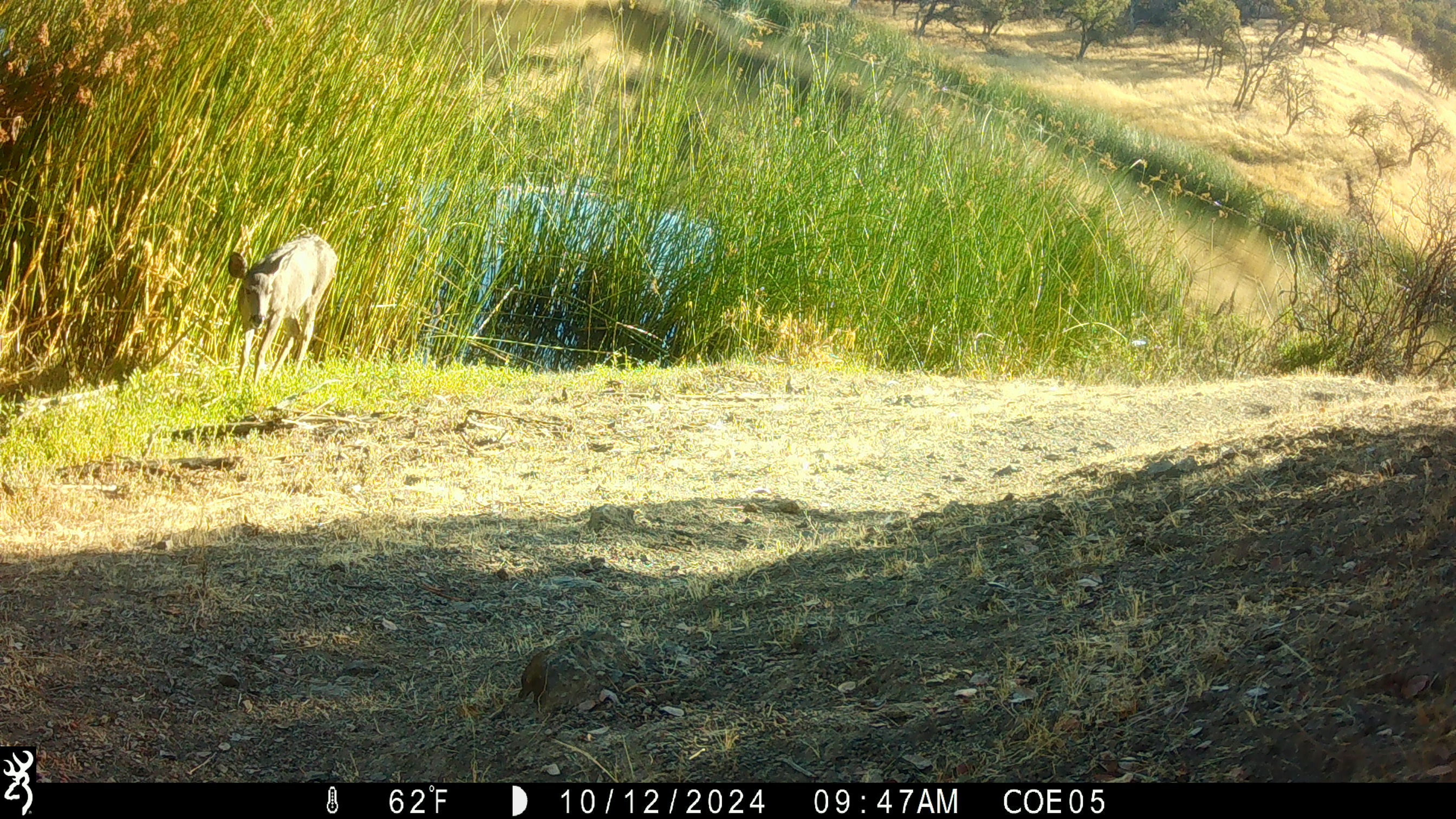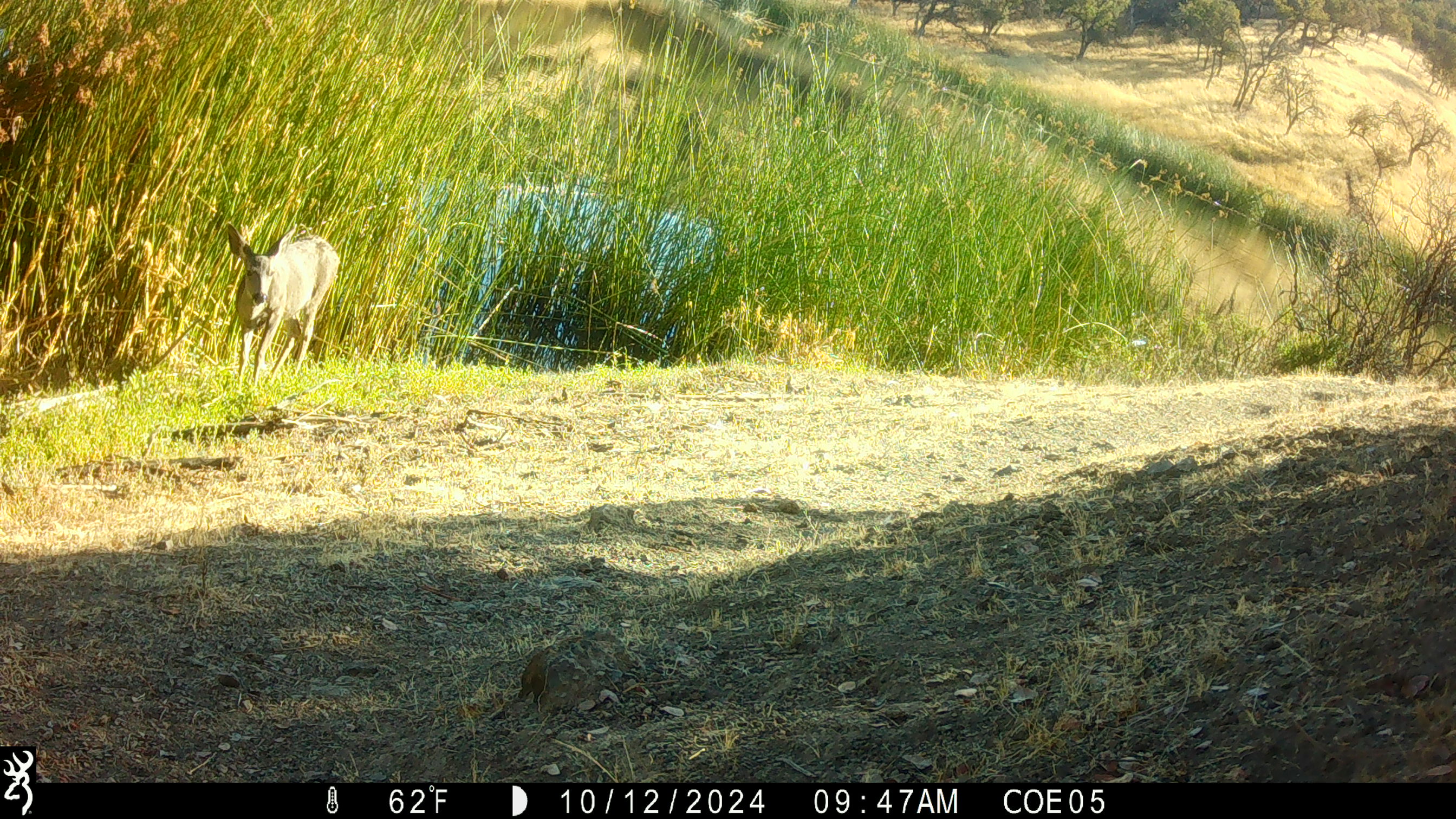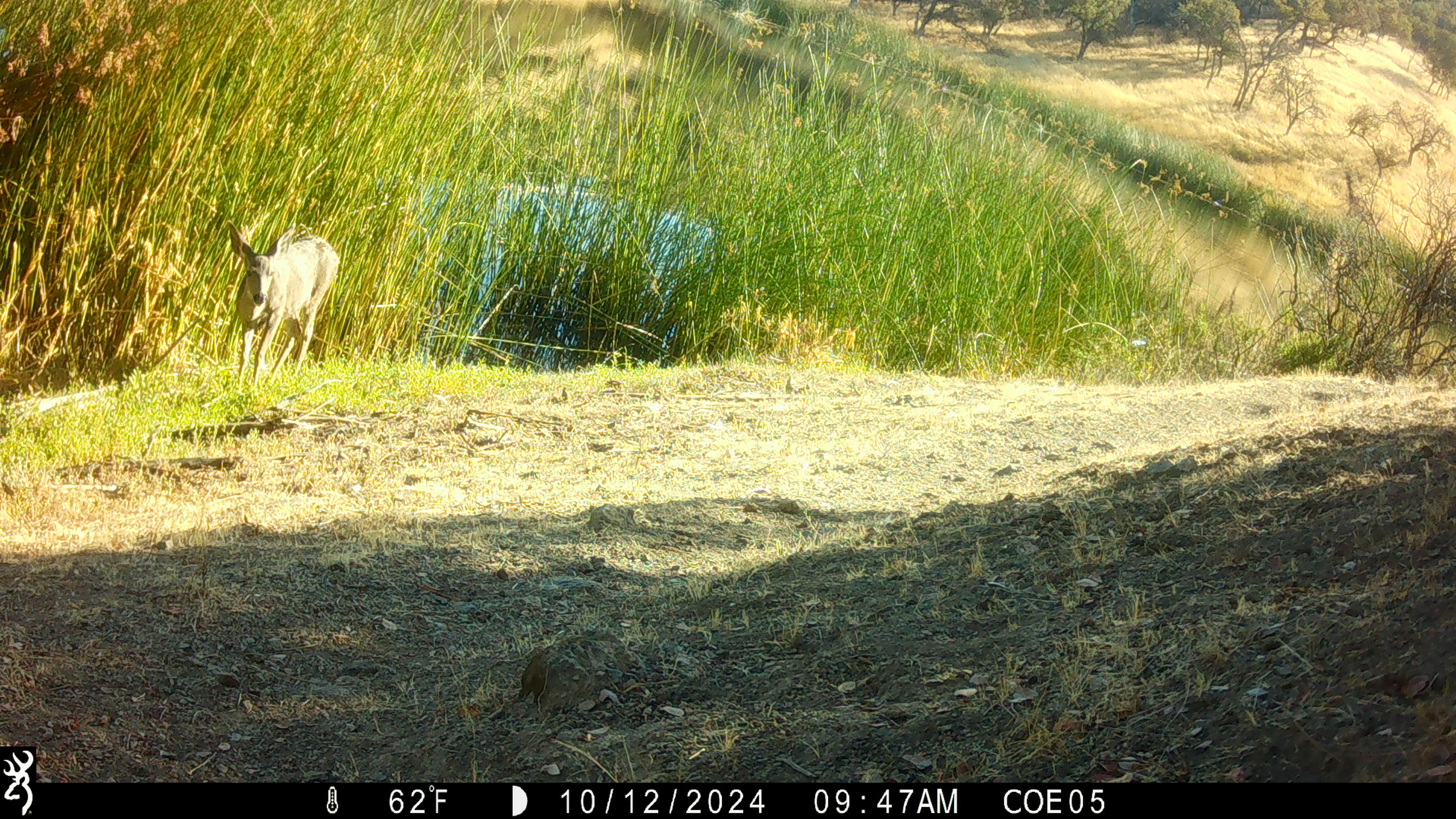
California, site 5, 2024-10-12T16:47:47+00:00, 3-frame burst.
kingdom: Animalia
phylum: Chordata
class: Mammalia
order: Artiodactyla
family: Cervidae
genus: Odocoileus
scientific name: Odocoileus hemionus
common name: mule deer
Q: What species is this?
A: Mule deer (Odocoileus hemionus).